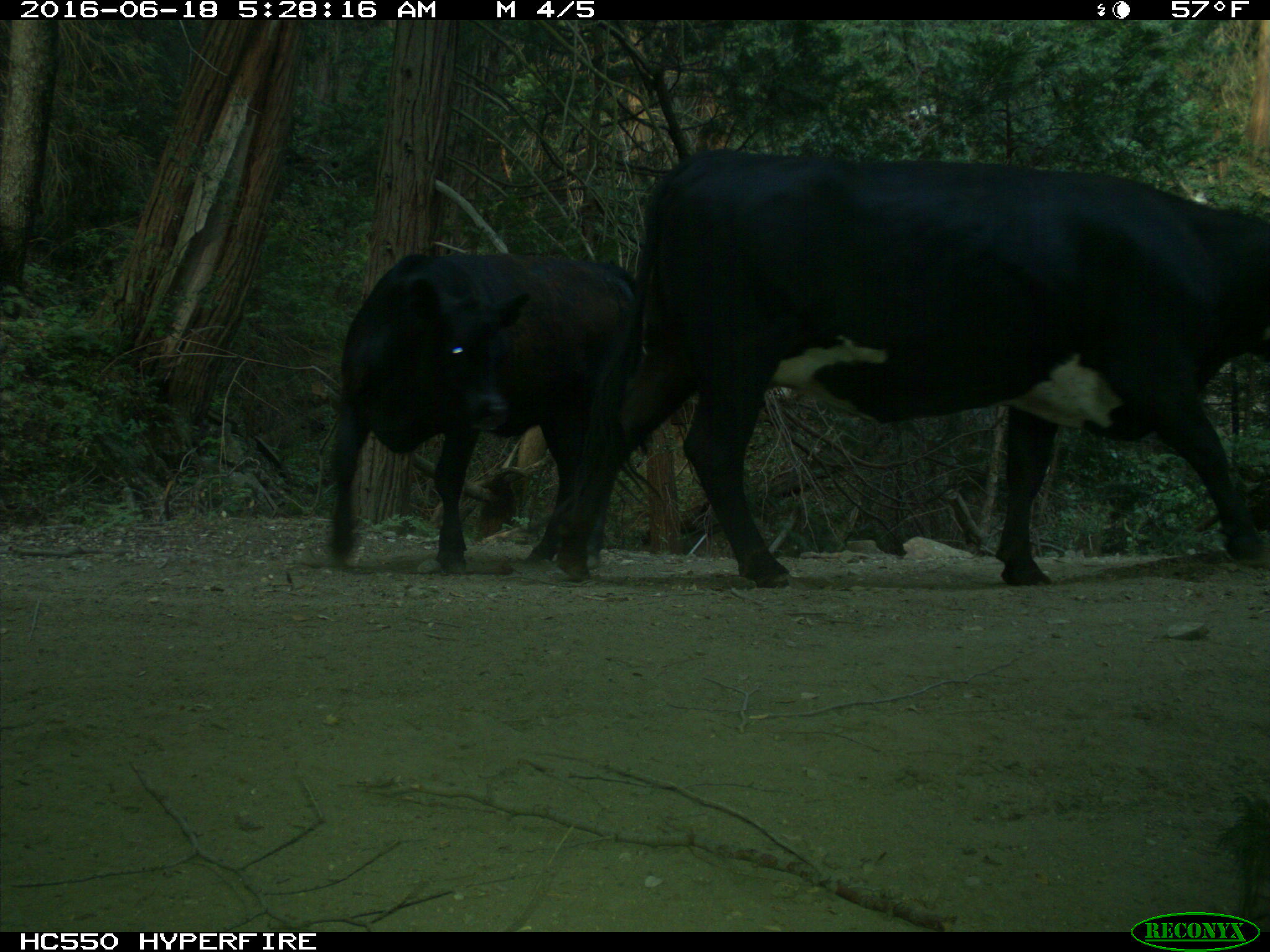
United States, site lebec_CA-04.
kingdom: Animalia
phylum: Chordata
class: Mammalia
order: Artiodactyla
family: Bovidae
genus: Bos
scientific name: Bos taurus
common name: domestic cow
Bos taurus (domestic cow).